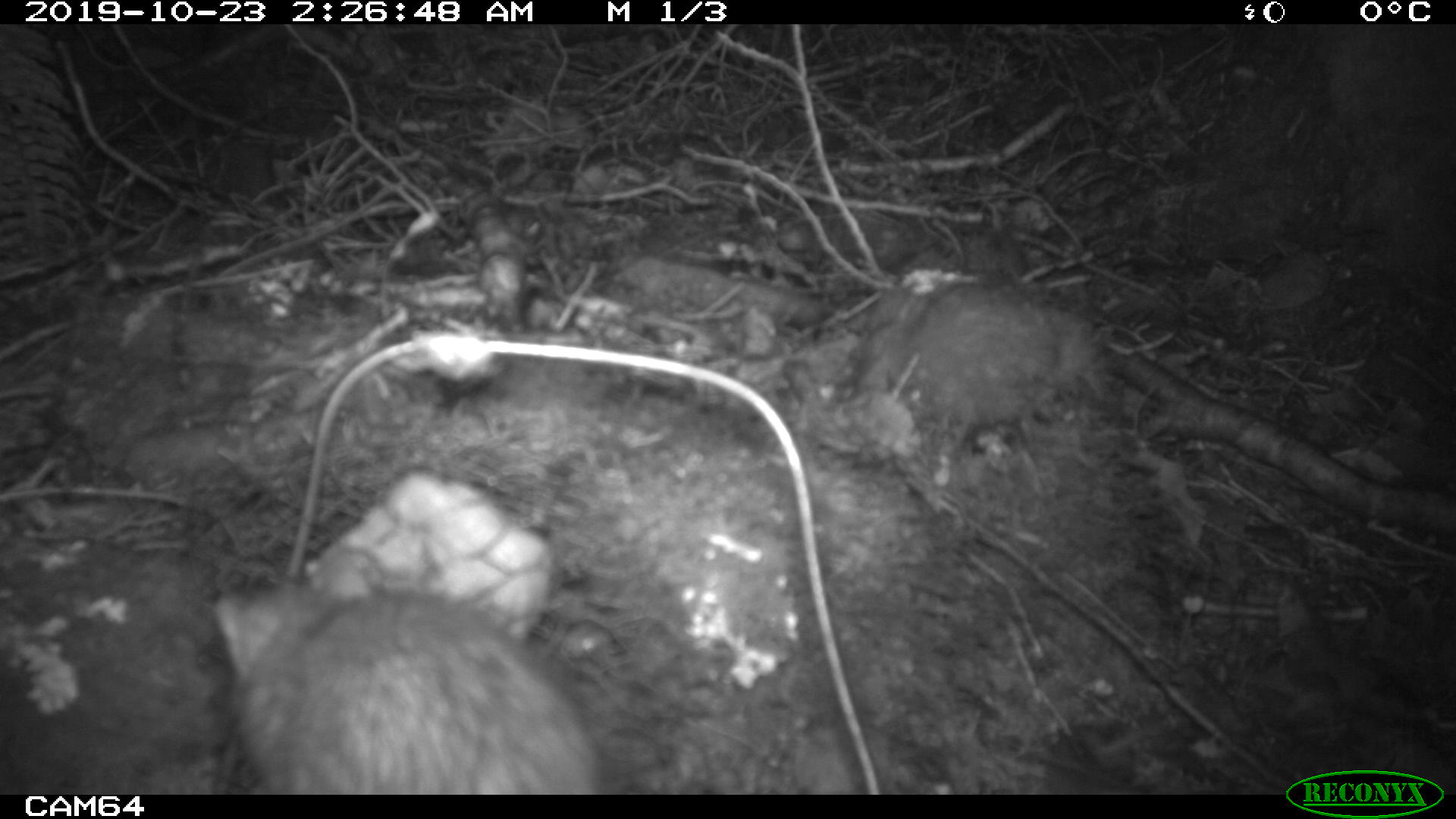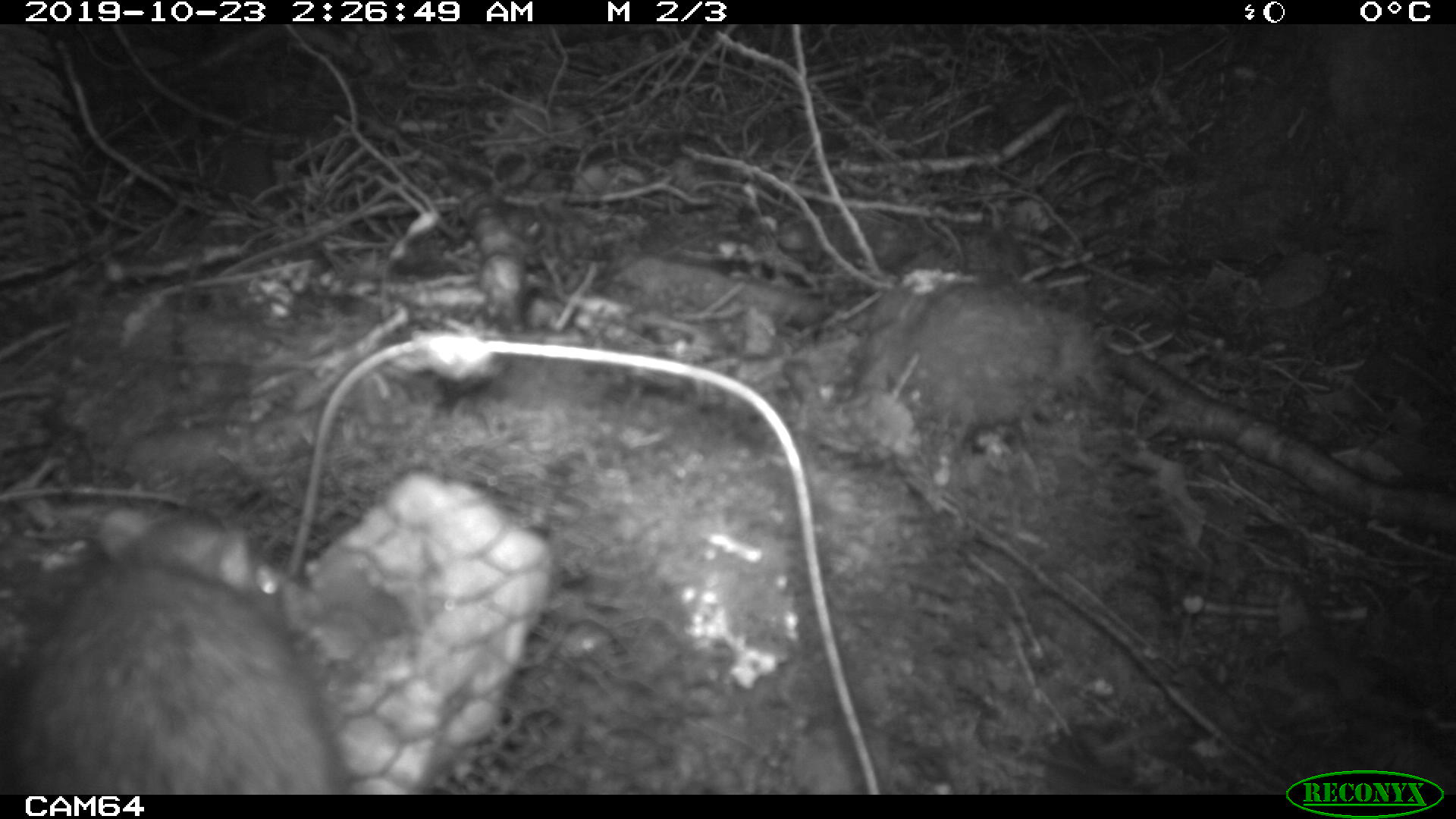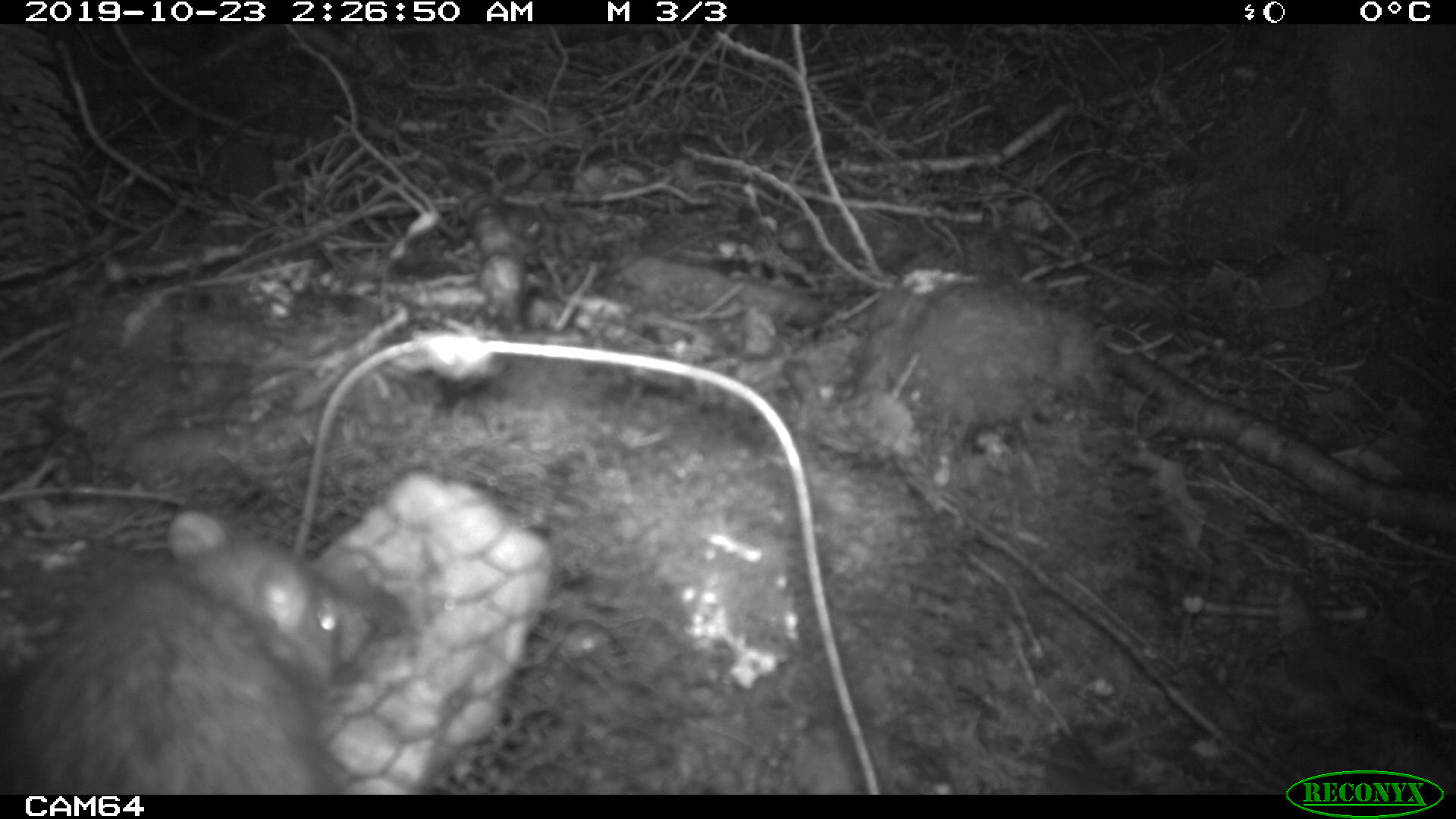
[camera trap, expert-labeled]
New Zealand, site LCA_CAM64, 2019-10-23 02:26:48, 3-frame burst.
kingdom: Animalia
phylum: Chordata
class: Mammalia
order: Rodentia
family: Muridae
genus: Rattus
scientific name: Rattus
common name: rat